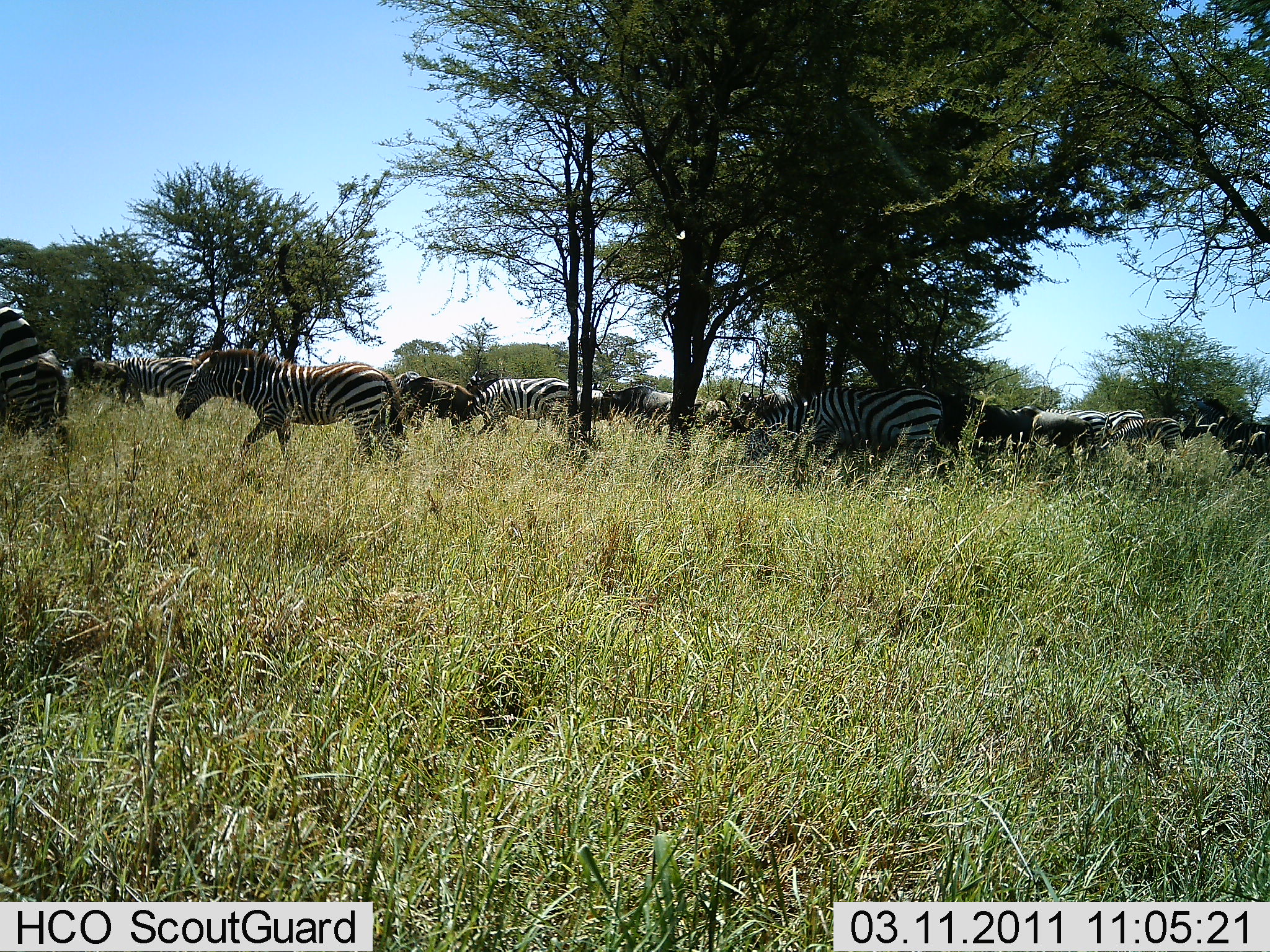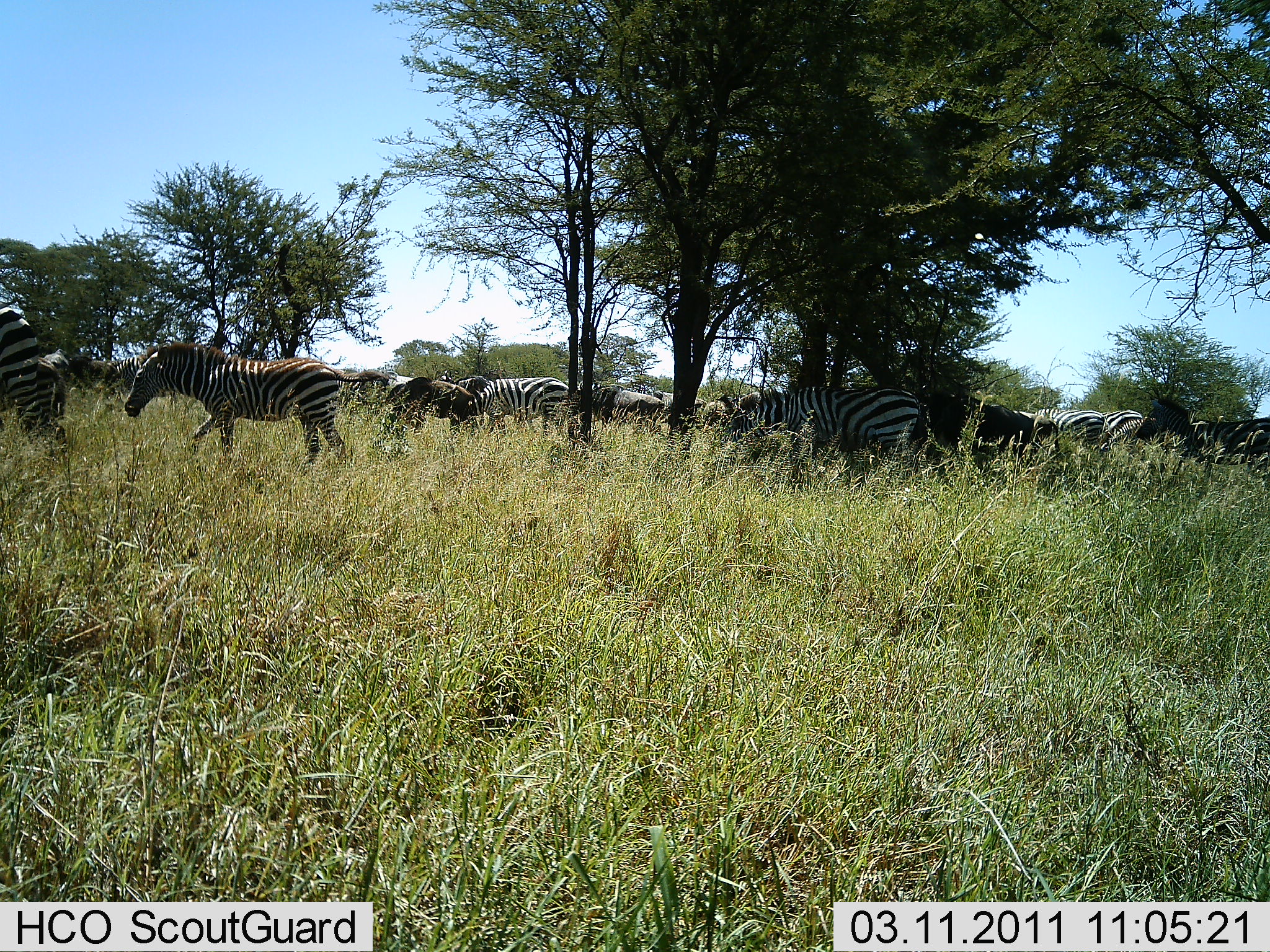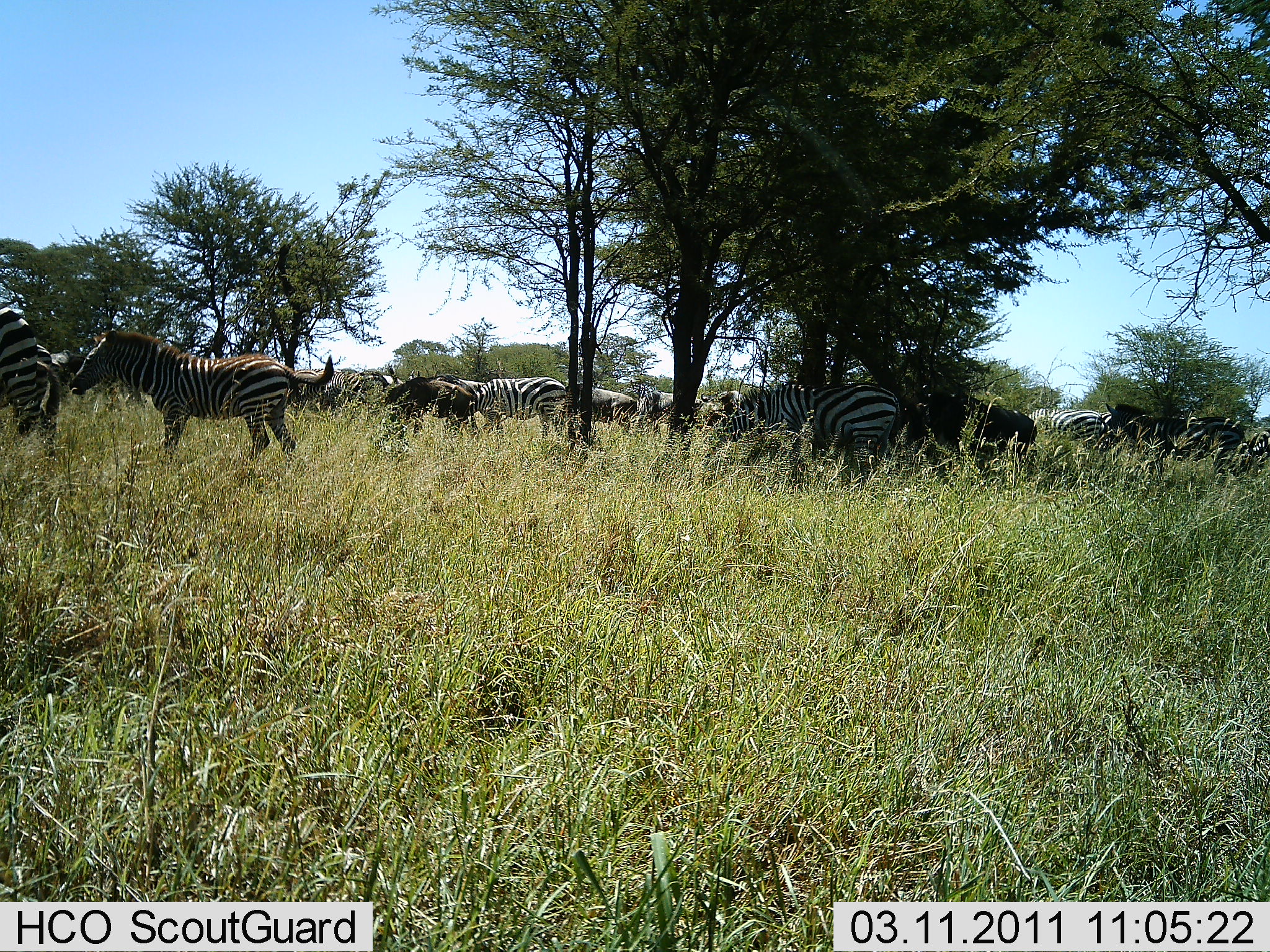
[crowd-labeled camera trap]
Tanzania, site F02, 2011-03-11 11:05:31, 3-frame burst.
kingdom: Animalia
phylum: Chordata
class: Mammalia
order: Perissodactyla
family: Equidae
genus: Equus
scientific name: Equus quagga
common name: plains zebra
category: zebra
Zebra (plains zebra) (Equus quagga), count 11-50. Behavior (volunteer vote fractions): standing 19%, resting 0%, moving 100%, interacting 6%. Young present (vote fraction): 0%. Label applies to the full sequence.